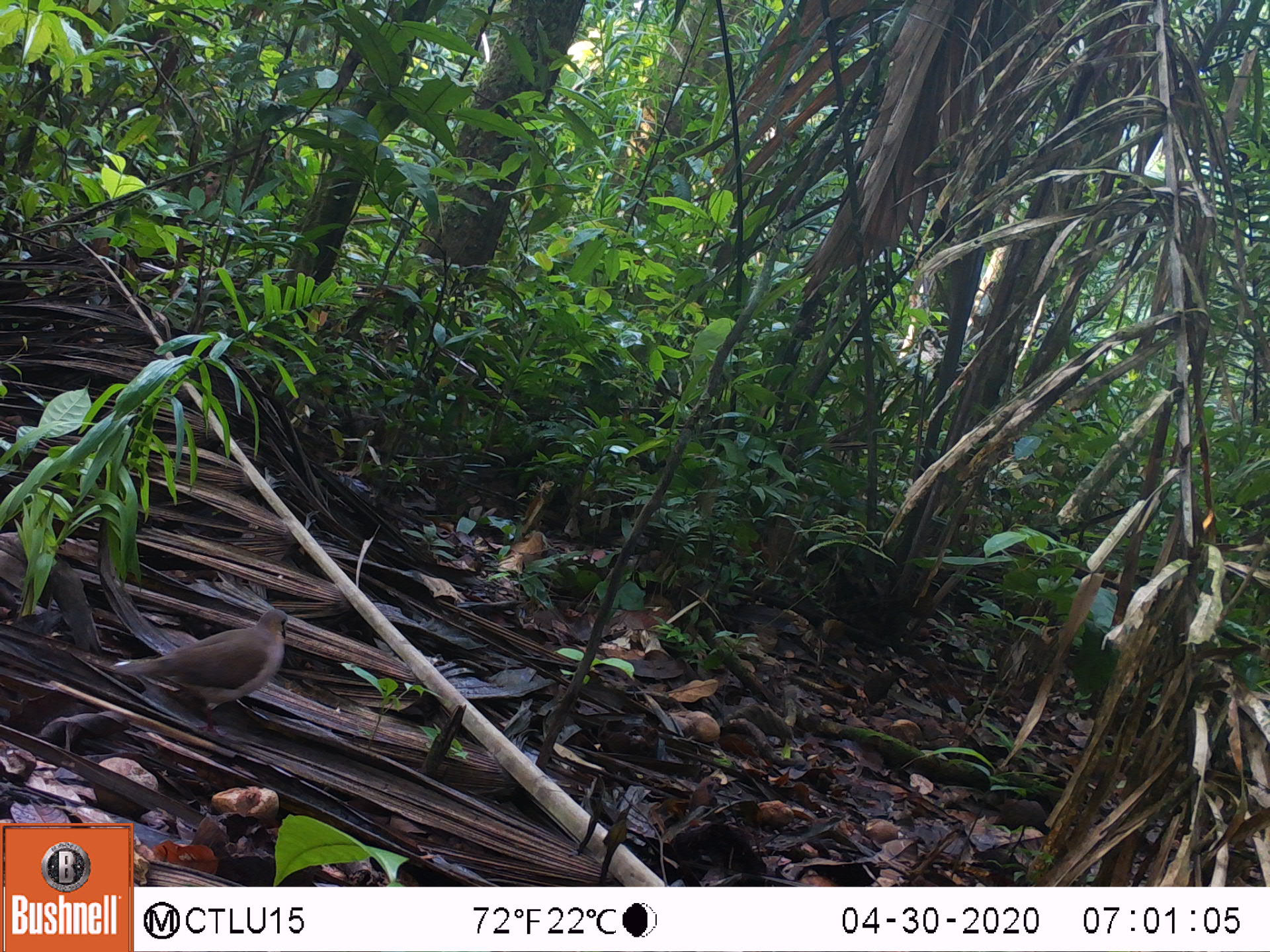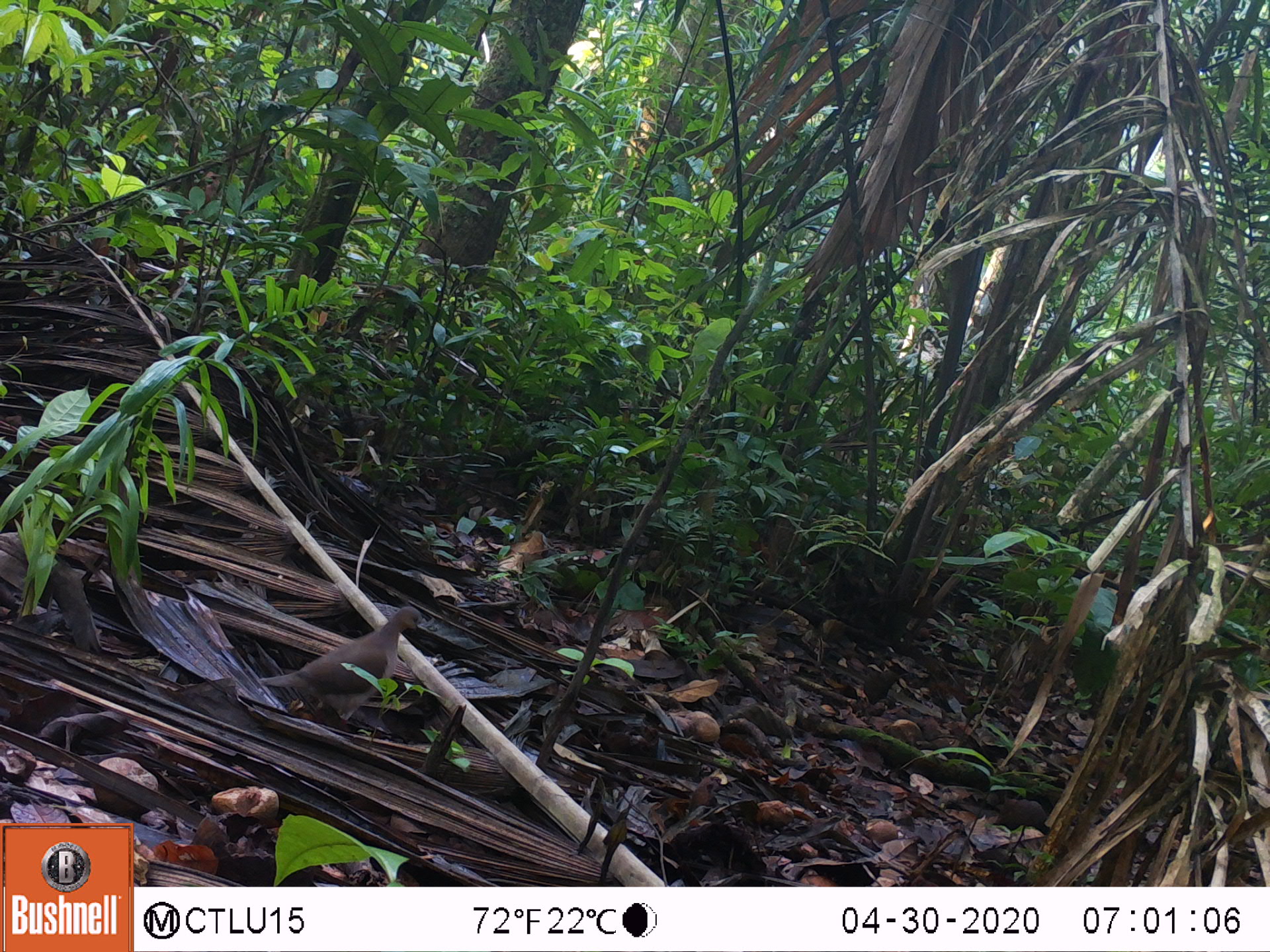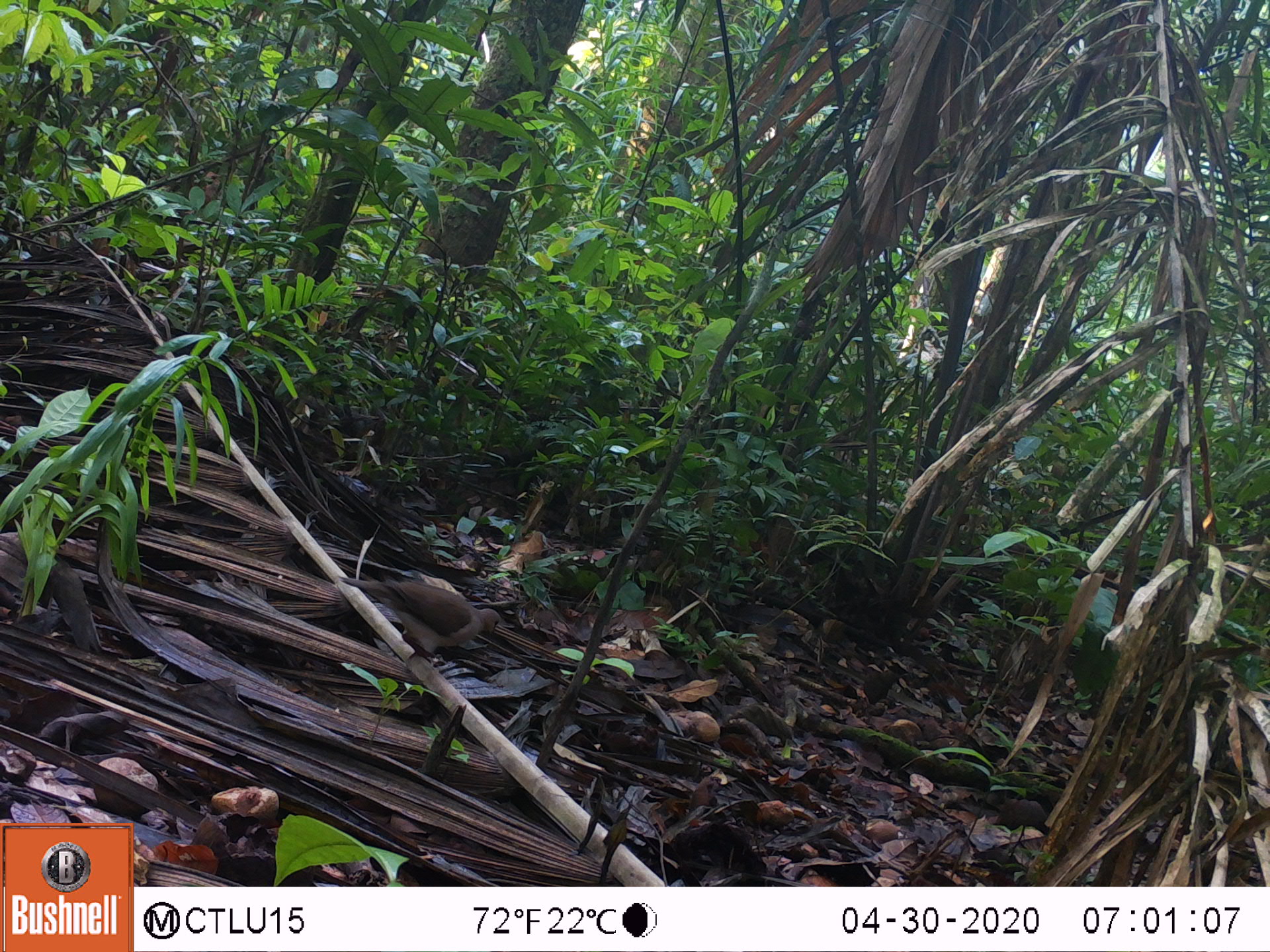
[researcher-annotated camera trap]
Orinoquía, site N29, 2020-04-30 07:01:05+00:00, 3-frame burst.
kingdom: Animalia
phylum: Chordata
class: Aves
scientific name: Aves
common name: bird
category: unknown bird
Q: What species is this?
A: Unknown bird (bird) (Aves).